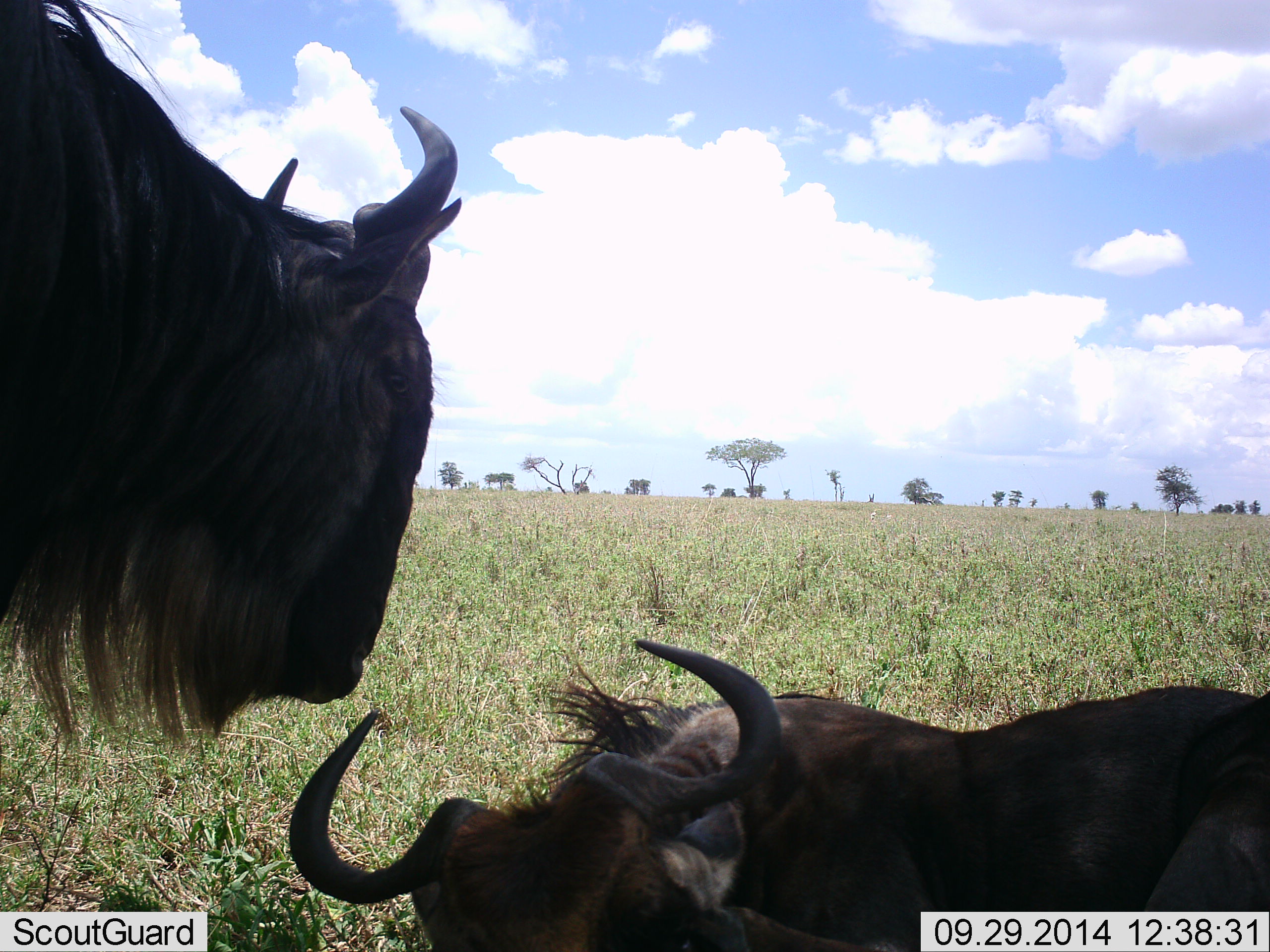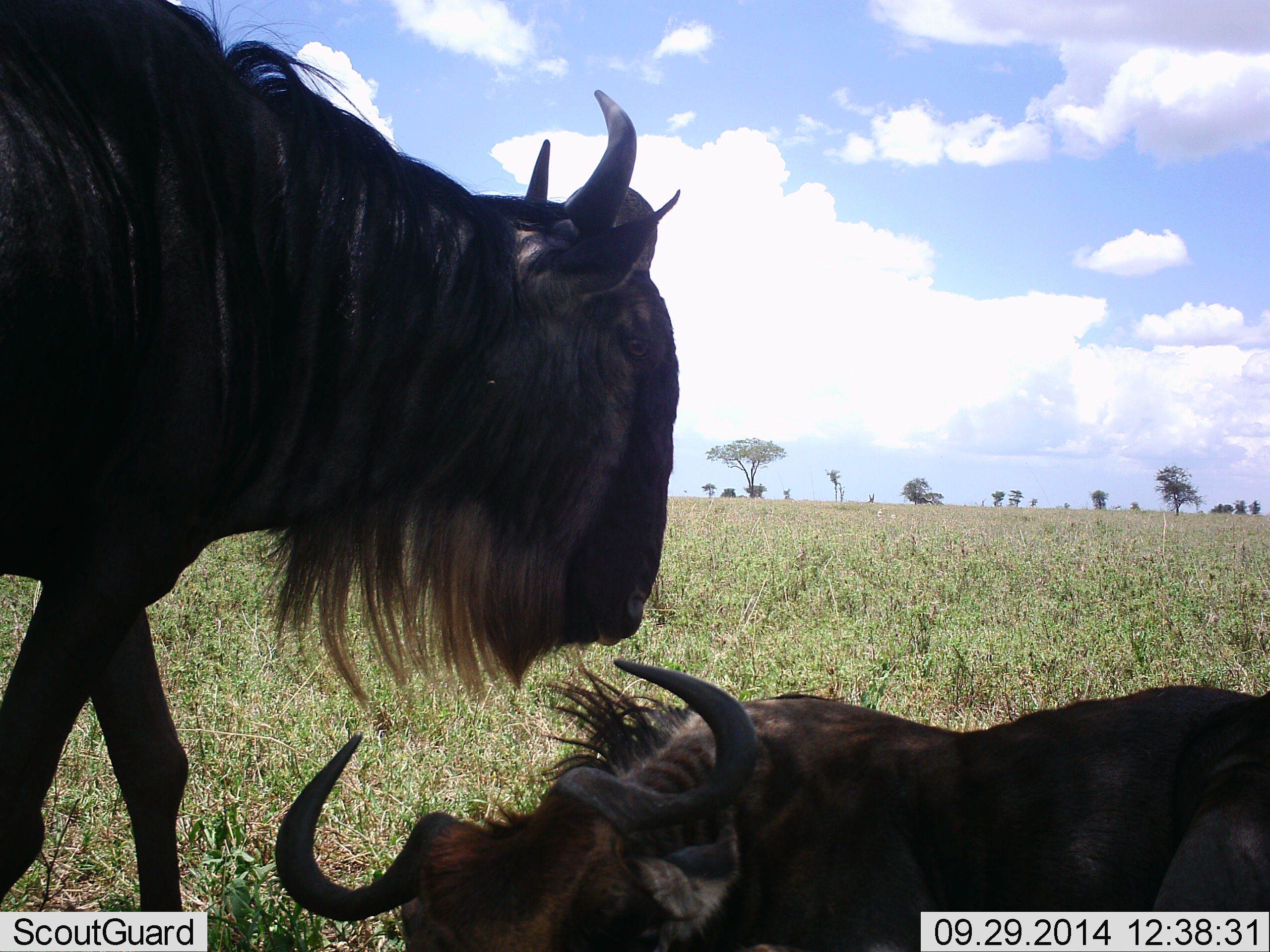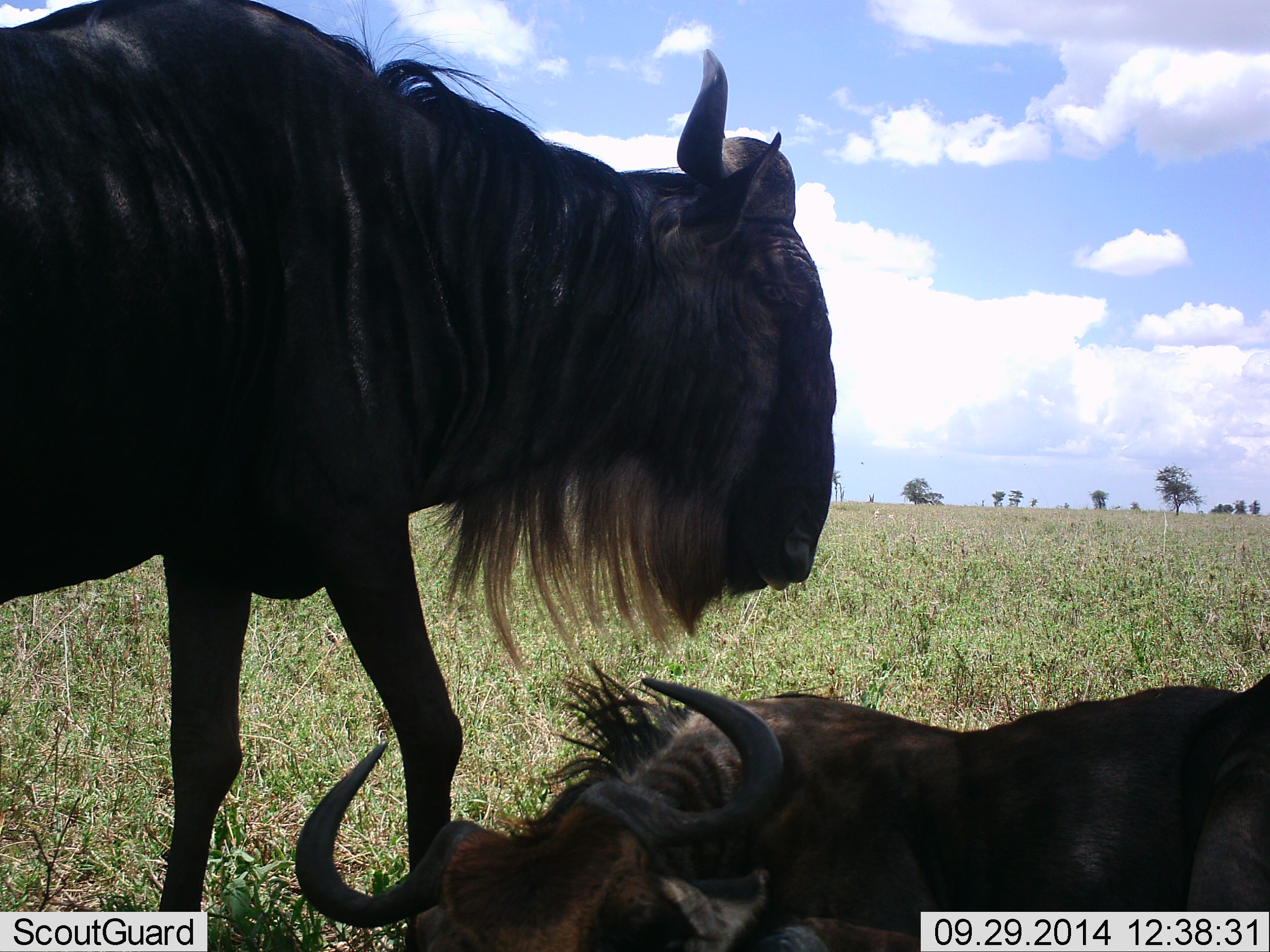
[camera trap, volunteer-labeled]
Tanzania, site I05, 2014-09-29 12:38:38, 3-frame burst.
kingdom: Animalia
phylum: Chordata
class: Mammalia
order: Artiodactyla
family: Bovidae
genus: Connochaetes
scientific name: Connochaetes taurinus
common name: blue wildebeest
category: wildebeest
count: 2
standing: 30%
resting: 100%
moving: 50%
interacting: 0%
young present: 0%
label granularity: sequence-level